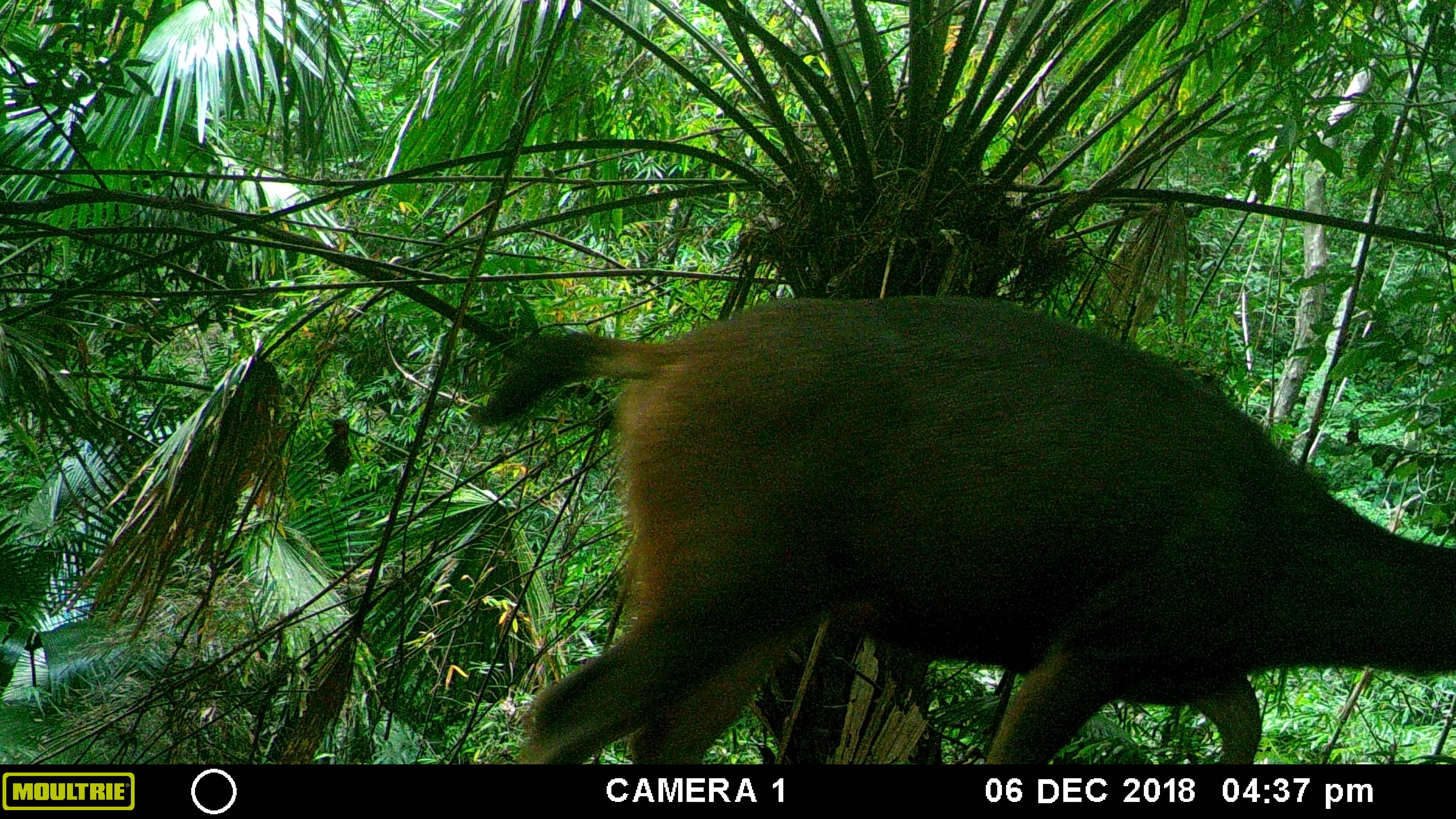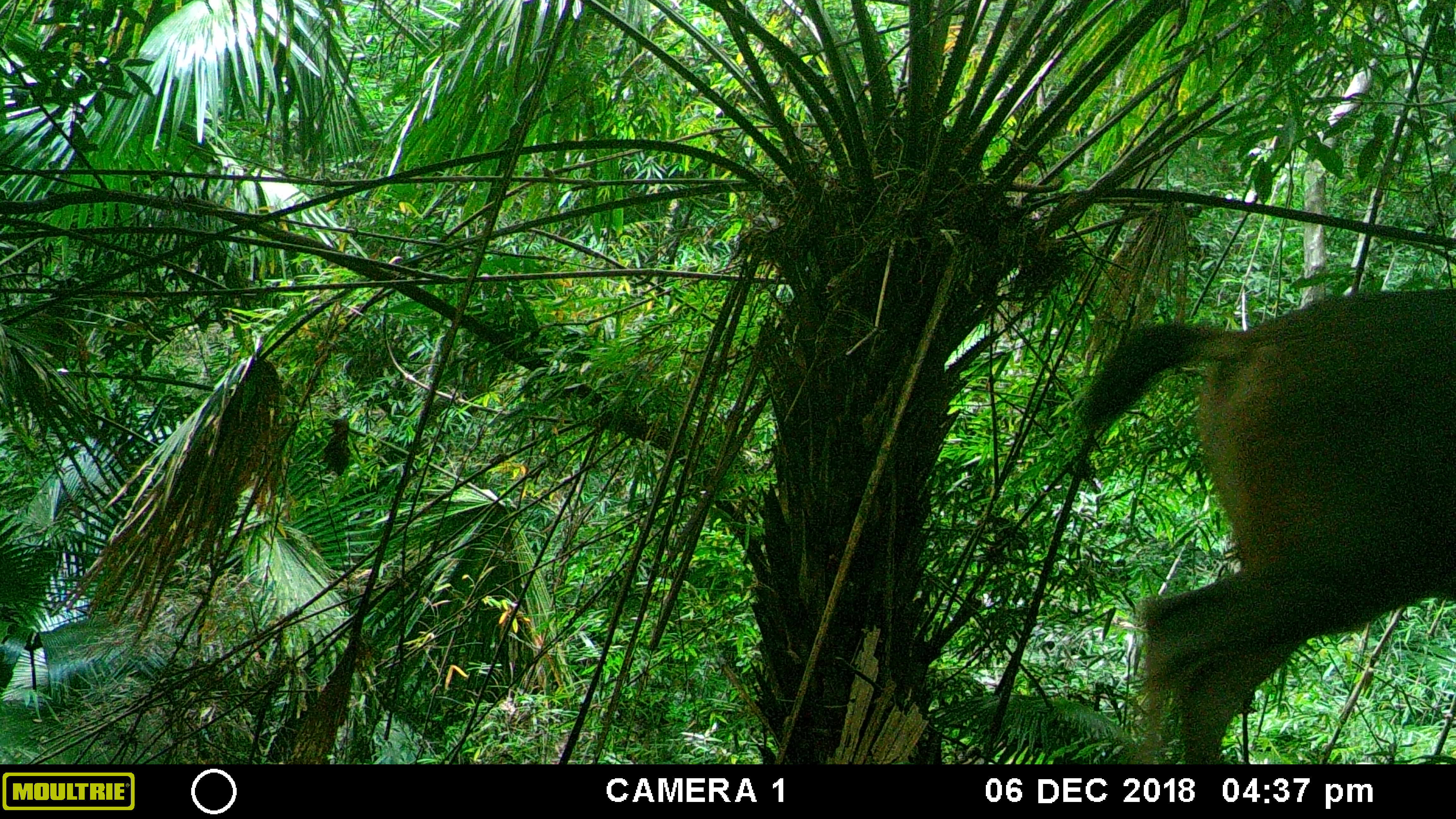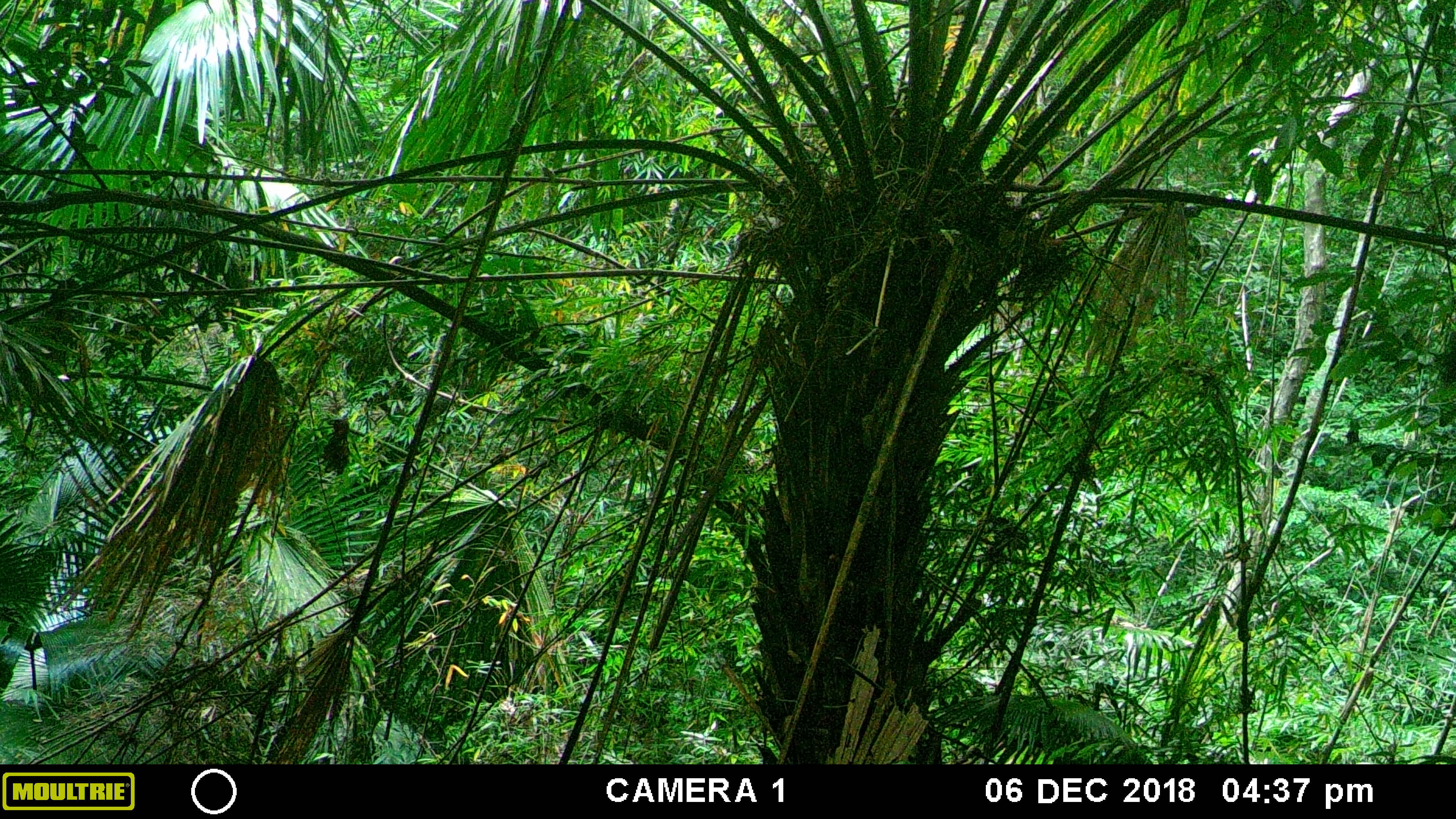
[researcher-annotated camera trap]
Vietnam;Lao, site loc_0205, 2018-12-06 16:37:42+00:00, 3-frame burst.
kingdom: Animalia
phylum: Chordata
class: Mammalia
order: Artiodactyla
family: Cervidae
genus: Rusa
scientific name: Rusa unicolor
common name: sambar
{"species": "sambar (Rusa unicolor)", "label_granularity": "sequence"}